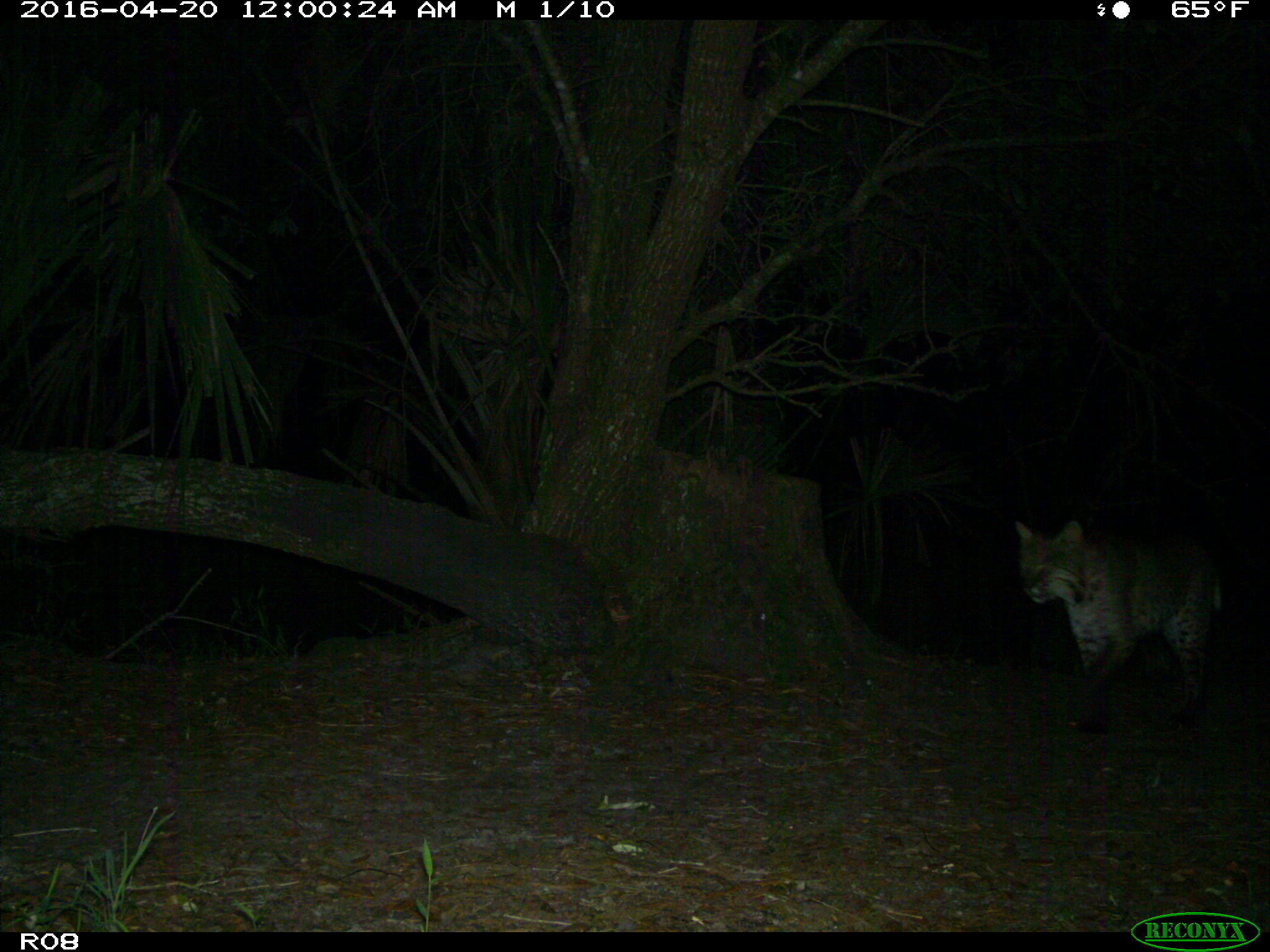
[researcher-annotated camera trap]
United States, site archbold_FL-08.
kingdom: Animalia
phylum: Chordata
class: Mammalia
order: Carnivora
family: Felidae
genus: Lynx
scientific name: Lynx rufus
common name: bobcat